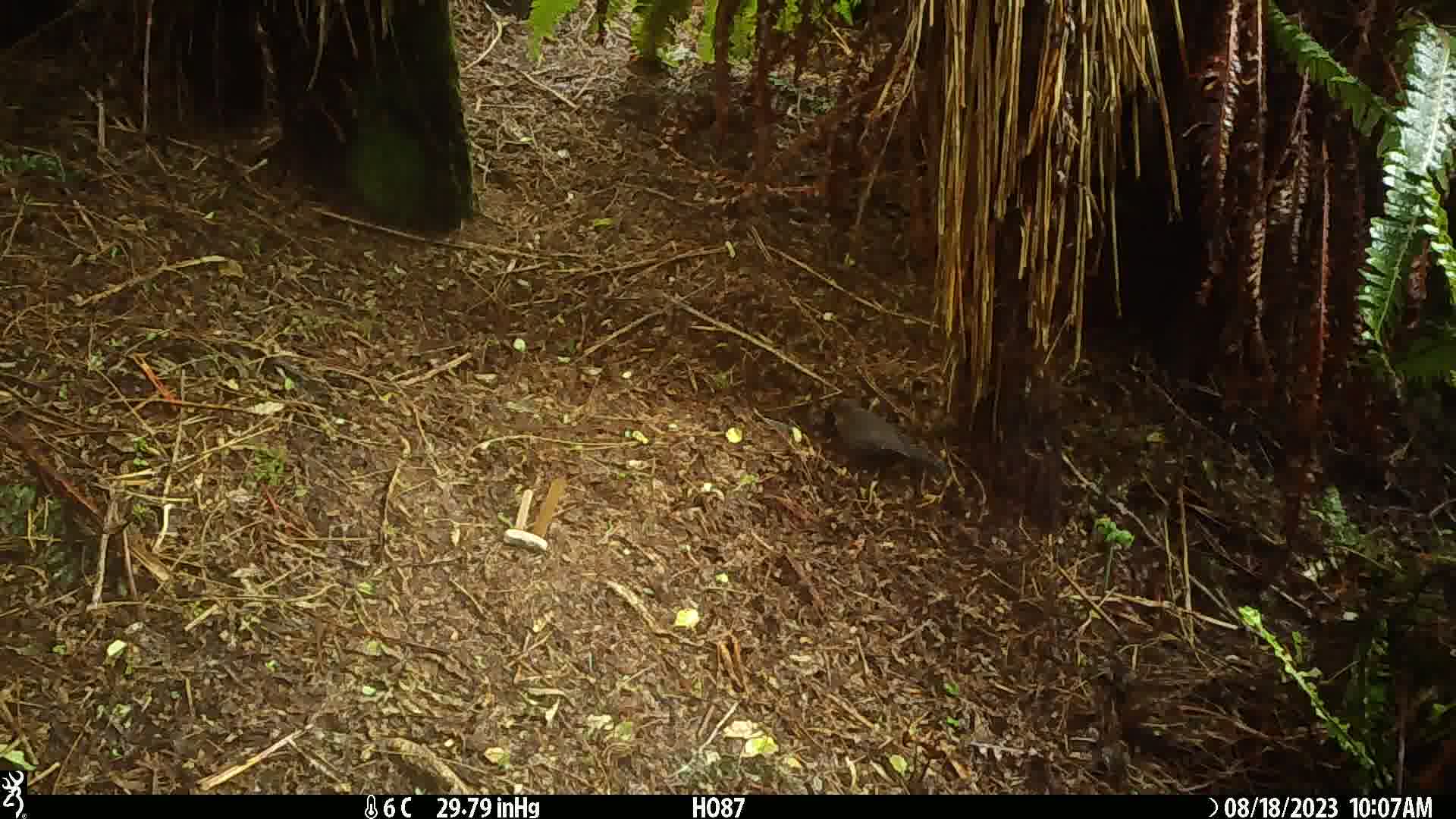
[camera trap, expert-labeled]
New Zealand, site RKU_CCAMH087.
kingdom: Animalia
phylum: Chordata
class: Aves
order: Passeriformes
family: Turdidae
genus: Turdus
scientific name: Turdus merula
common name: eurasian blackbird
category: blackbird